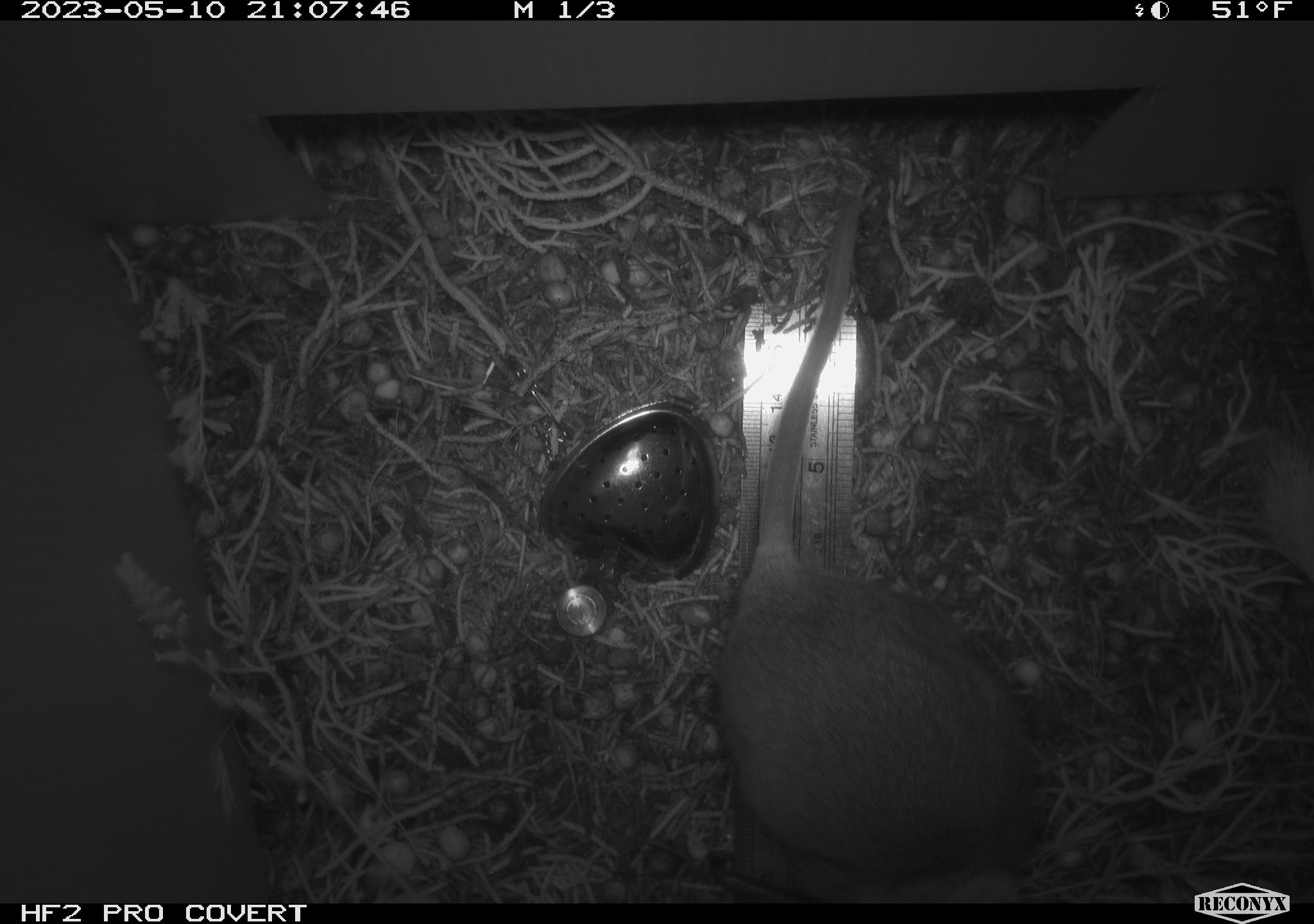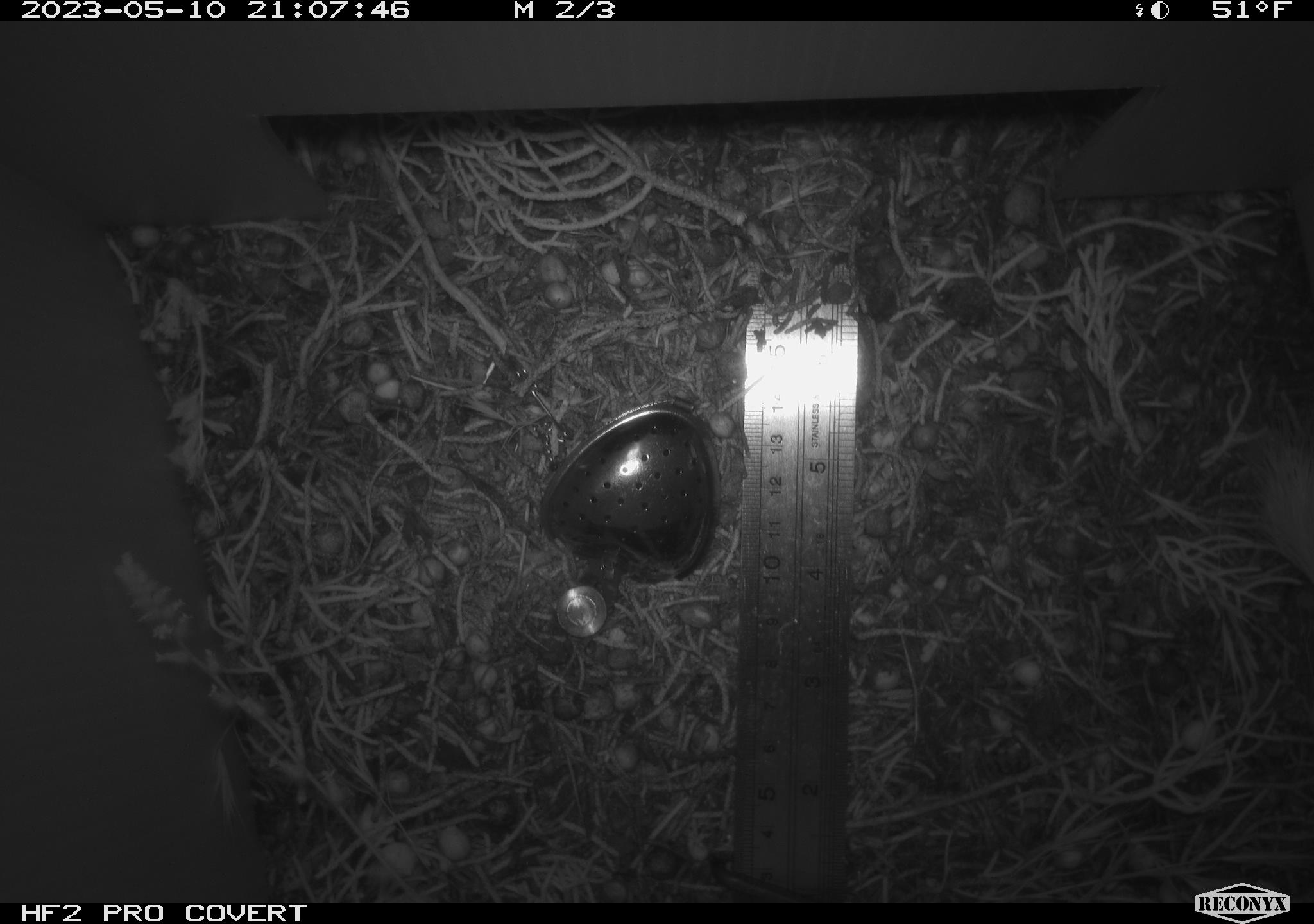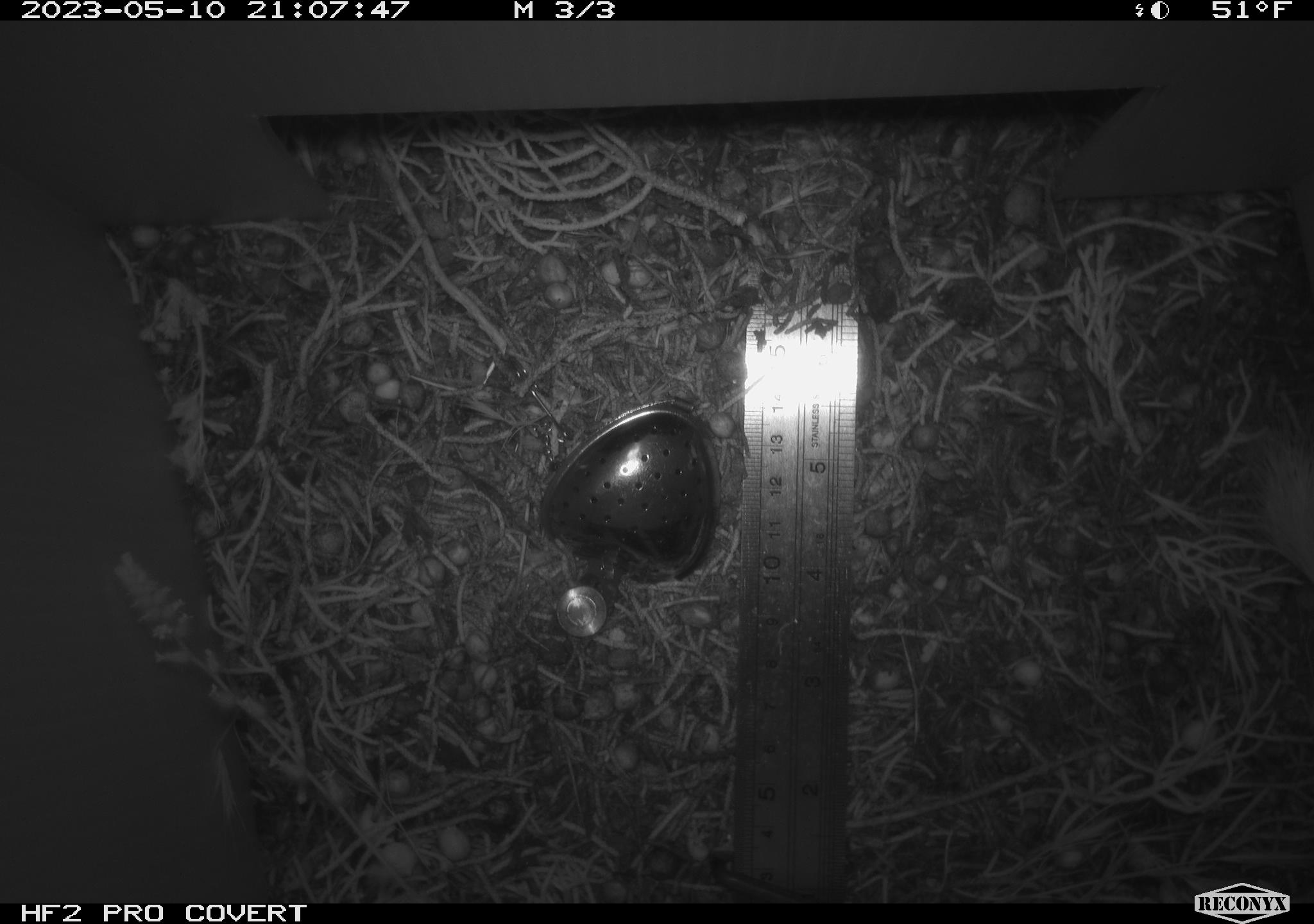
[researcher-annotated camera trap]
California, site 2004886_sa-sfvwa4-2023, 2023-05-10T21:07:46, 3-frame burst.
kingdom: Animalia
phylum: Chordata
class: Mammalia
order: Rodentia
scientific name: Rodentia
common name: mouse species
Mouse species (Rodentia).